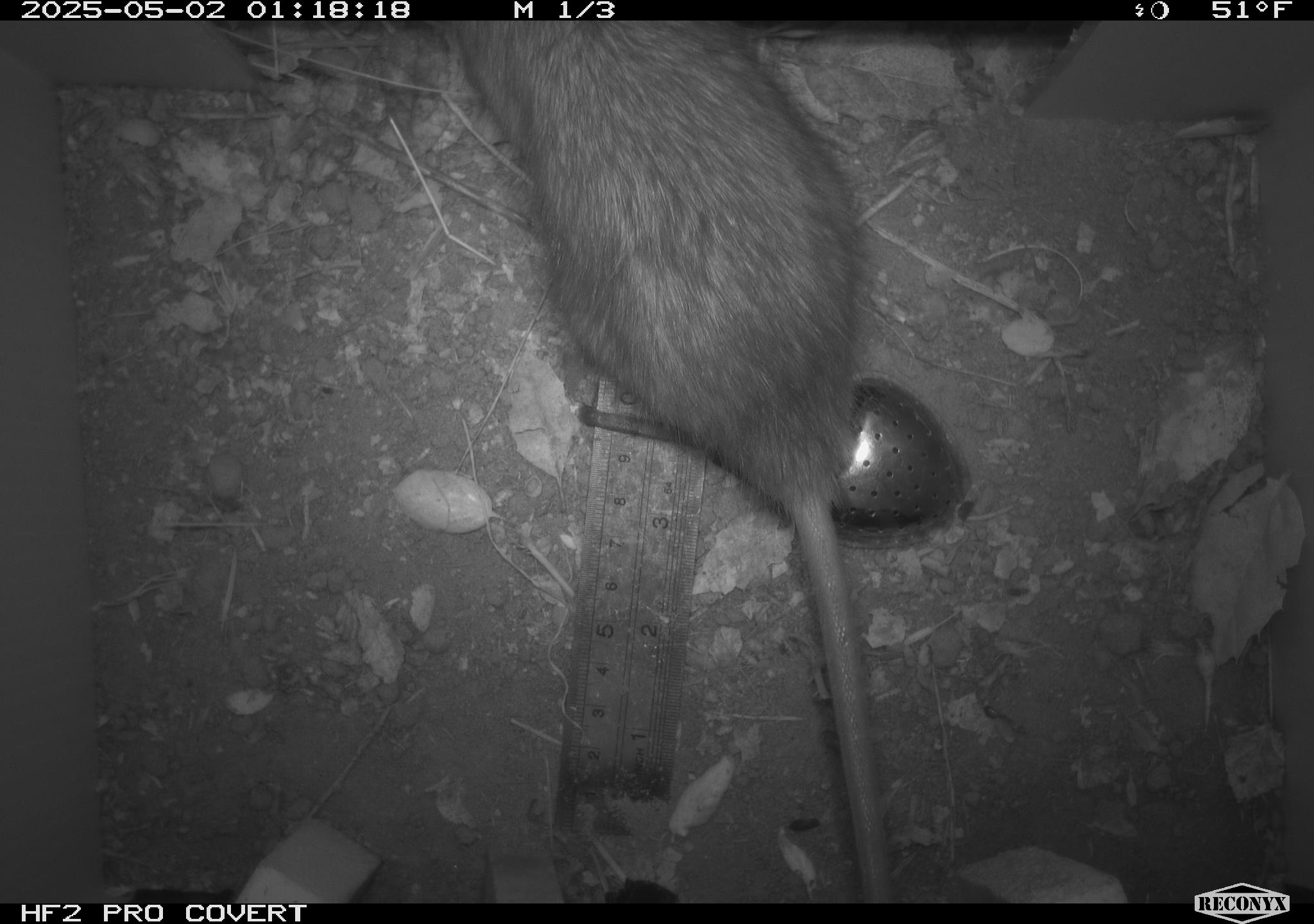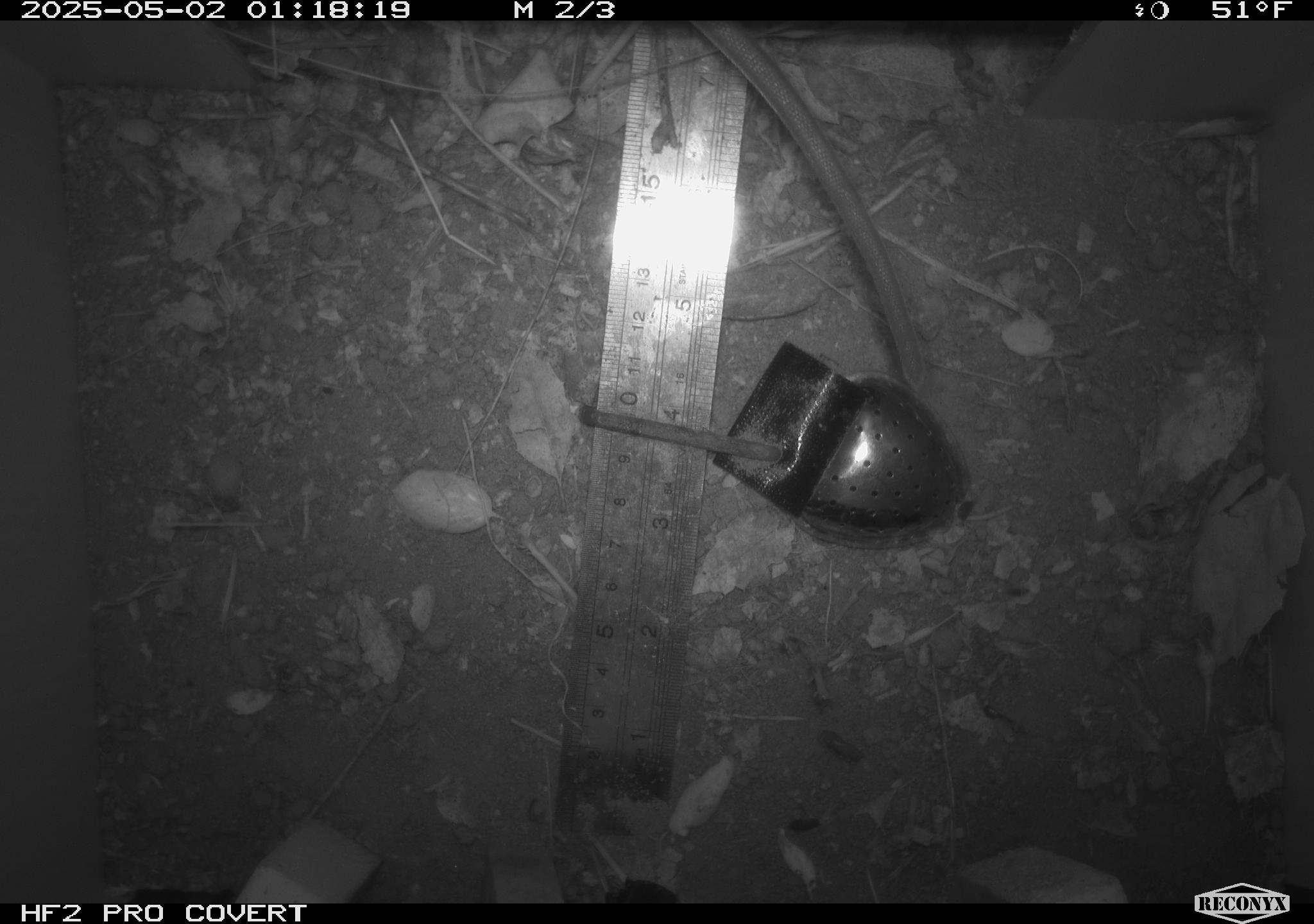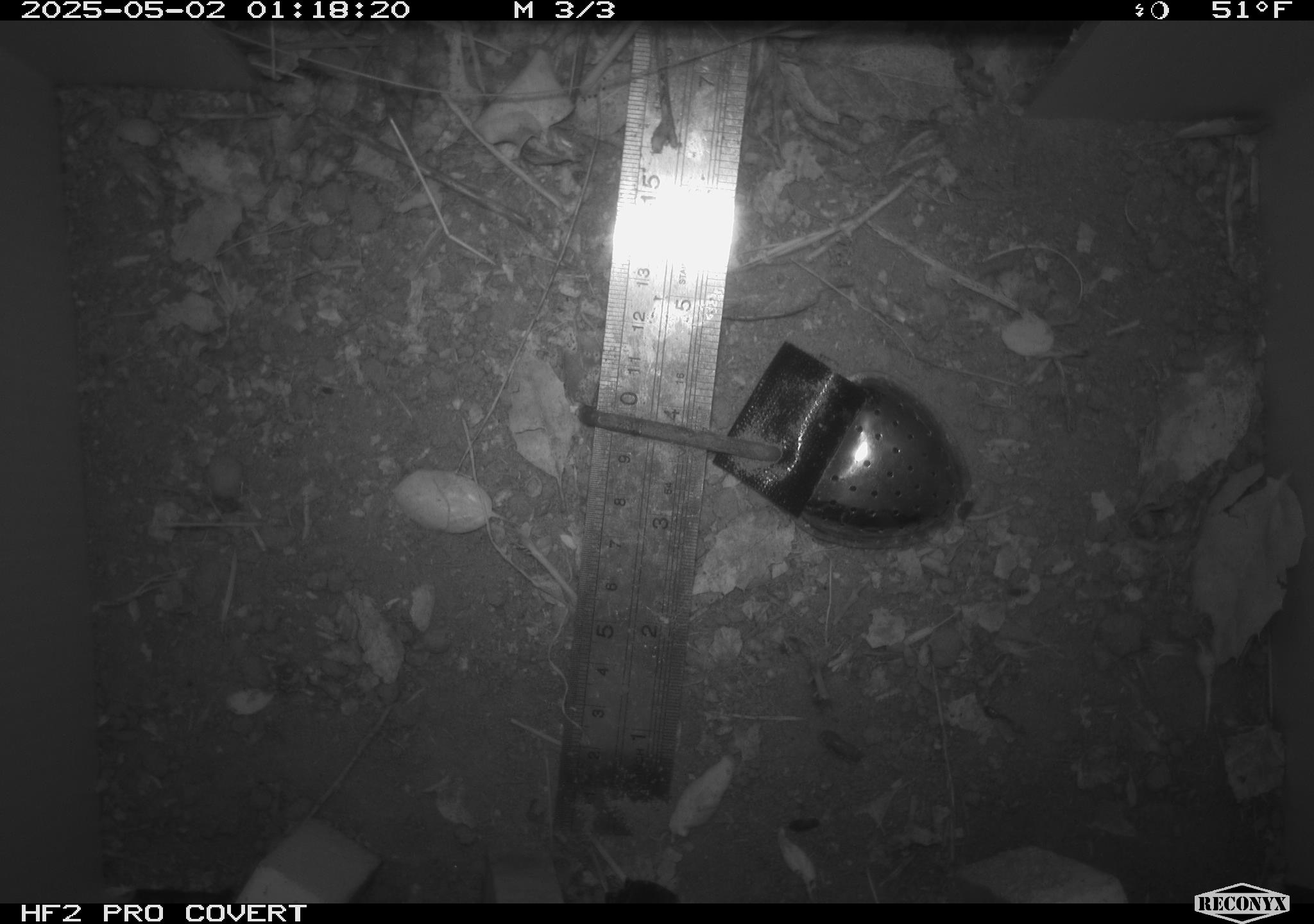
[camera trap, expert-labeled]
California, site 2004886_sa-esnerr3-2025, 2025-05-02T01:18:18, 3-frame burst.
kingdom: Animalia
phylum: Chordata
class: Mammalia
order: Rodentia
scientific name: Rodentia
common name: rodent